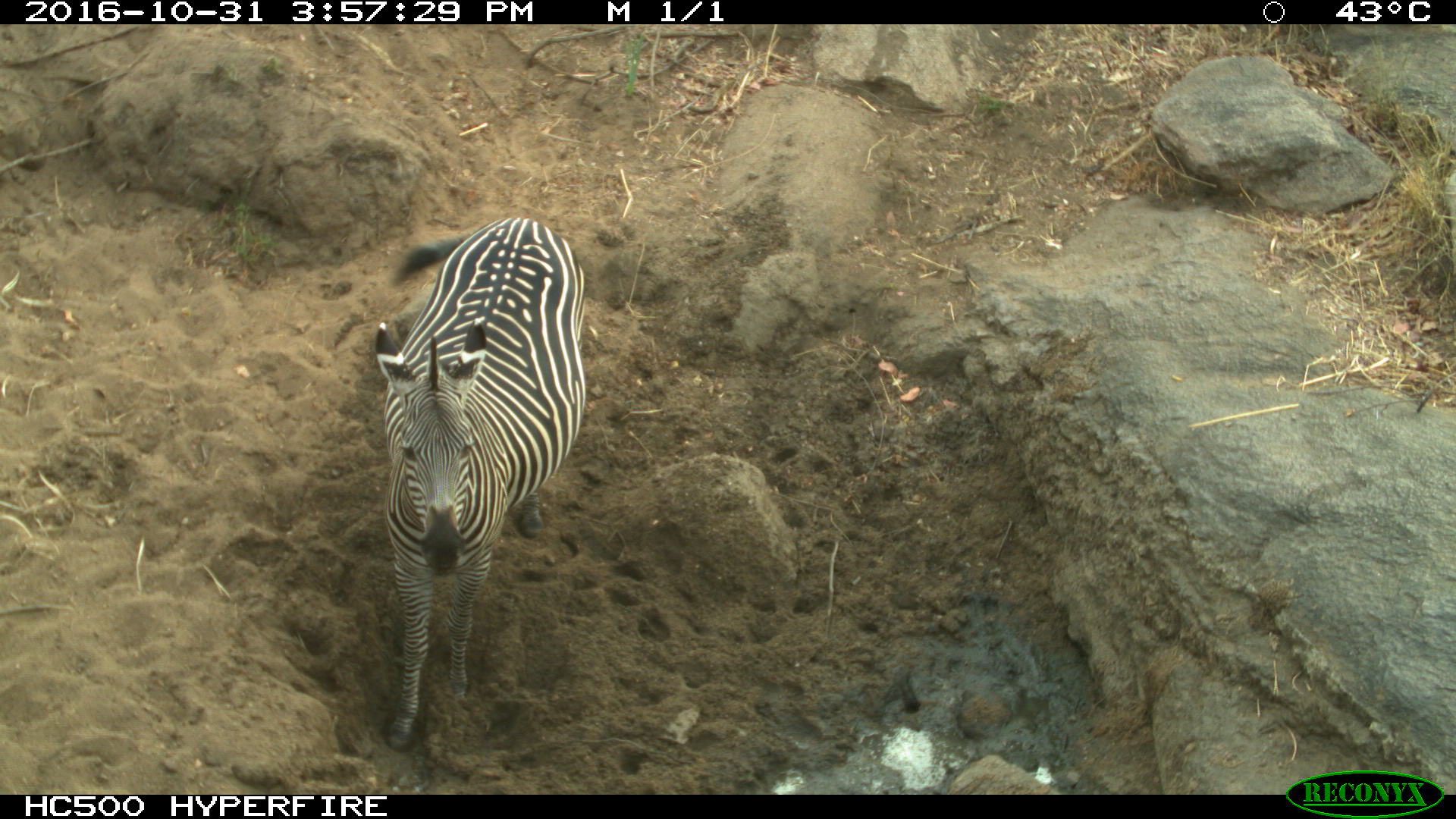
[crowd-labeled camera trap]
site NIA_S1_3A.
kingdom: Animalia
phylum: Chordata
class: Mammalia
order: Perissodactyla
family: Equidae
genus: Equus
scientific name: Equus quagga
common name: plains zebra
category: zebraplains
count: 1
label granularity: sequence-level